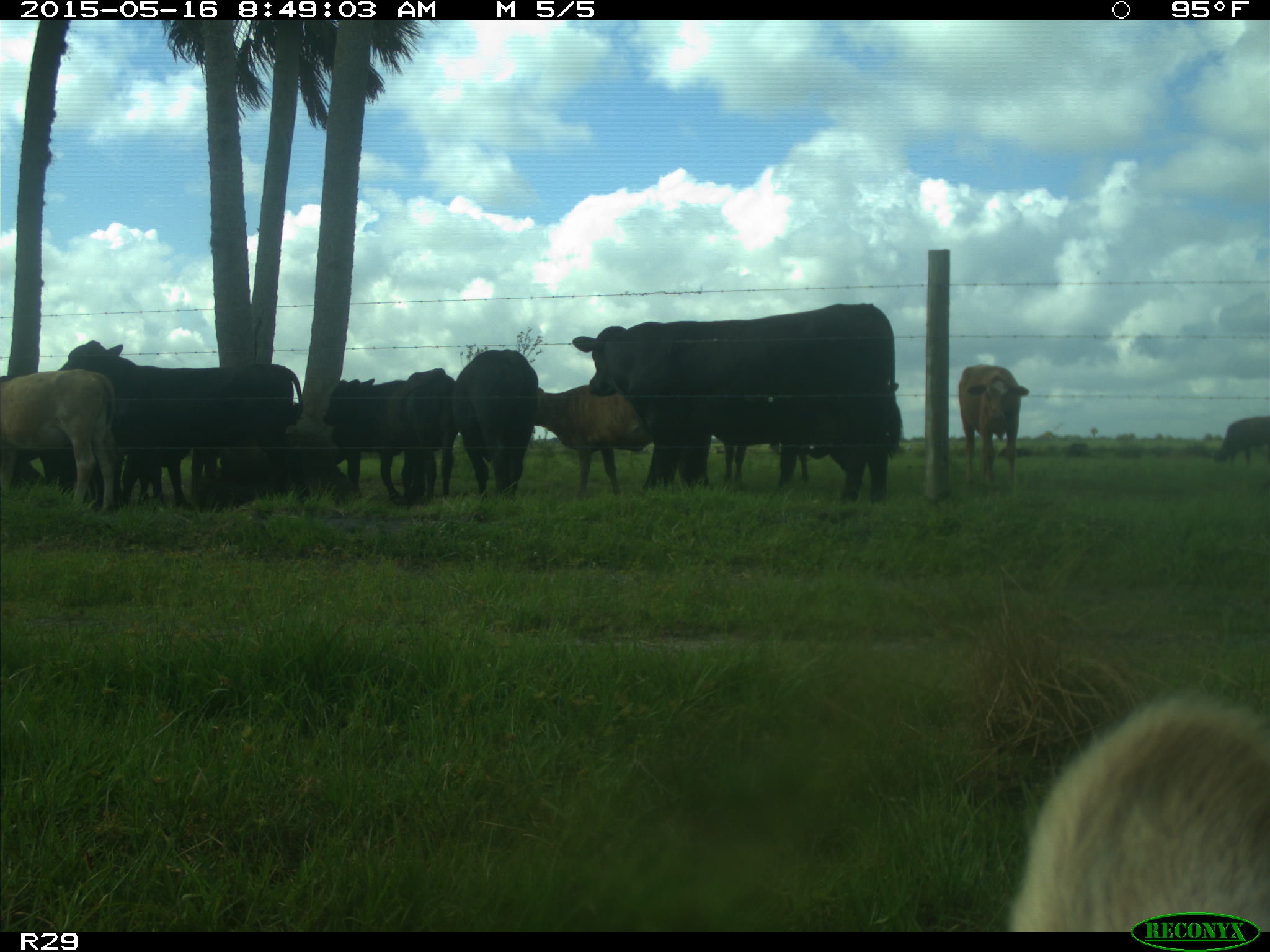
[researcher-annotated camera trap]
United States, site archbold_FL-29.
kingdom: Animalia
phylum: Chordata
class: Mammalia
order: Artiodactyla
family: Bovidae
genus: Bos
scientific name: Bos taurus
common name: domestic cow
Bos taurus (domestic cow).